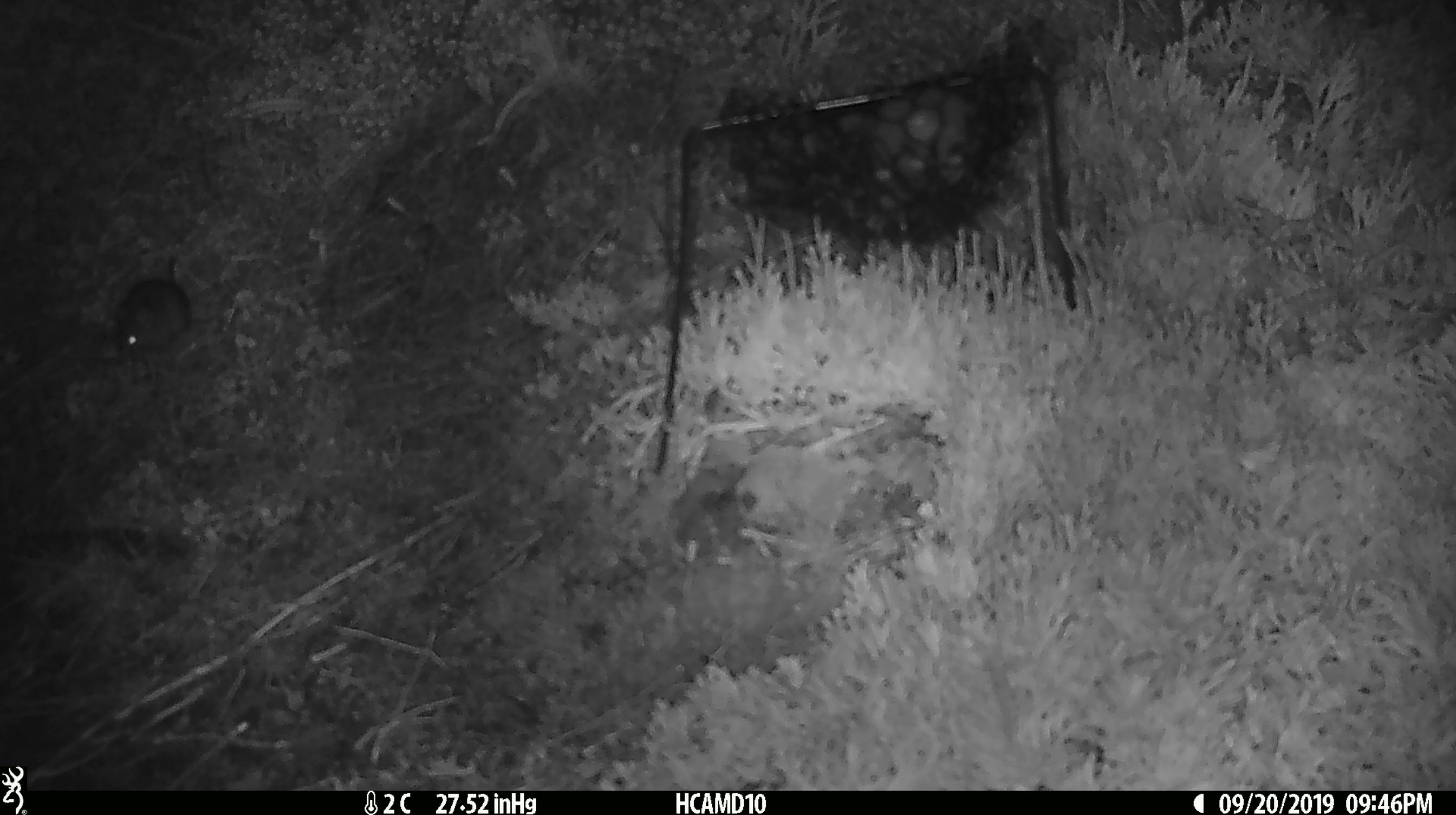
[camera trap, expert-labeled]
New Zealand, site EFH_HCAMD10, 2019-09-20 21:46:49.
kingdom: Animalia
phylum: Chordata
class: Mammalia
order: Rodentia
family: Muridae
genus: Mus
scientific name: Mus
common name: mouse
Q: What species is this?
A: Mouse (Mus).